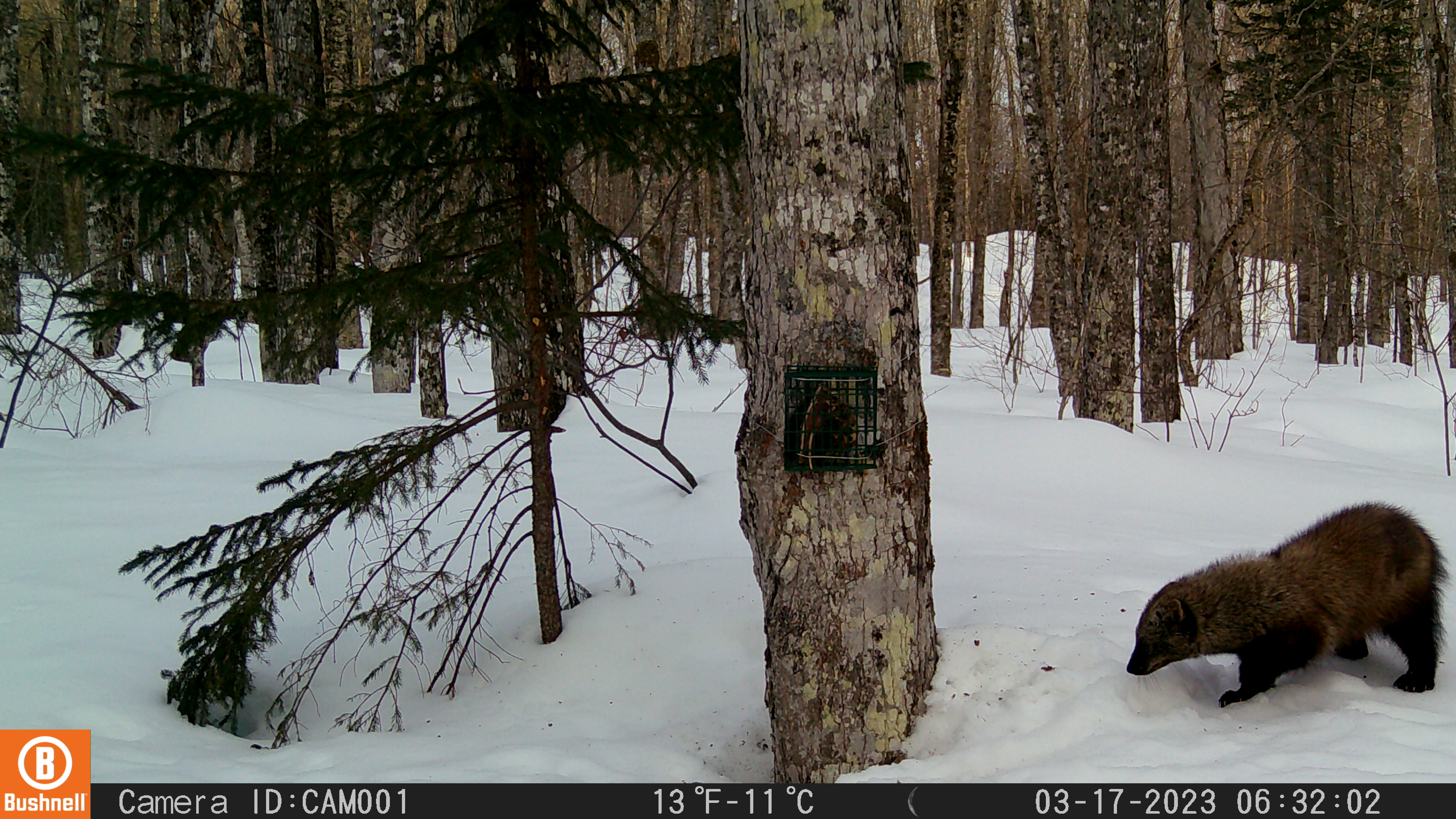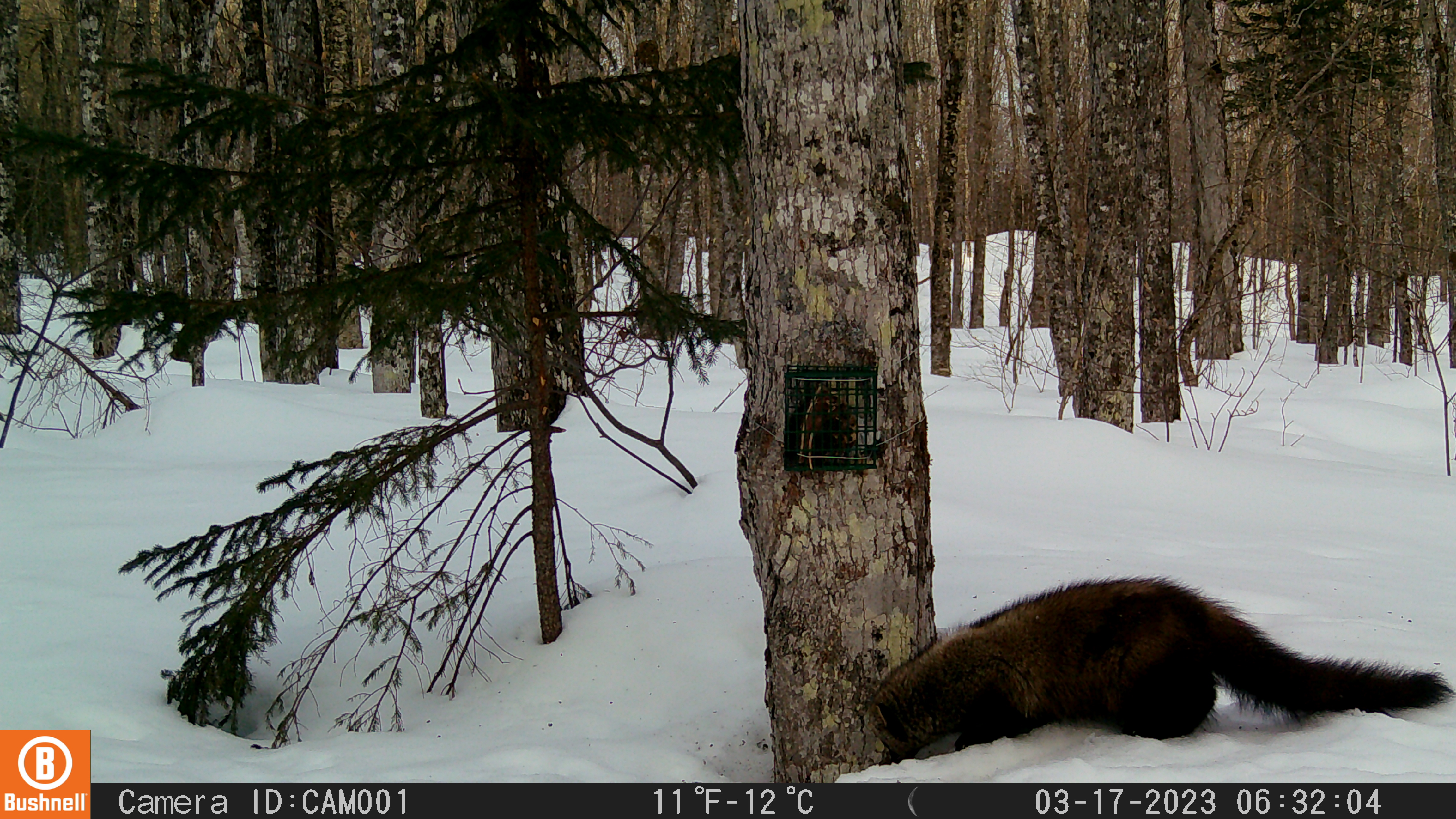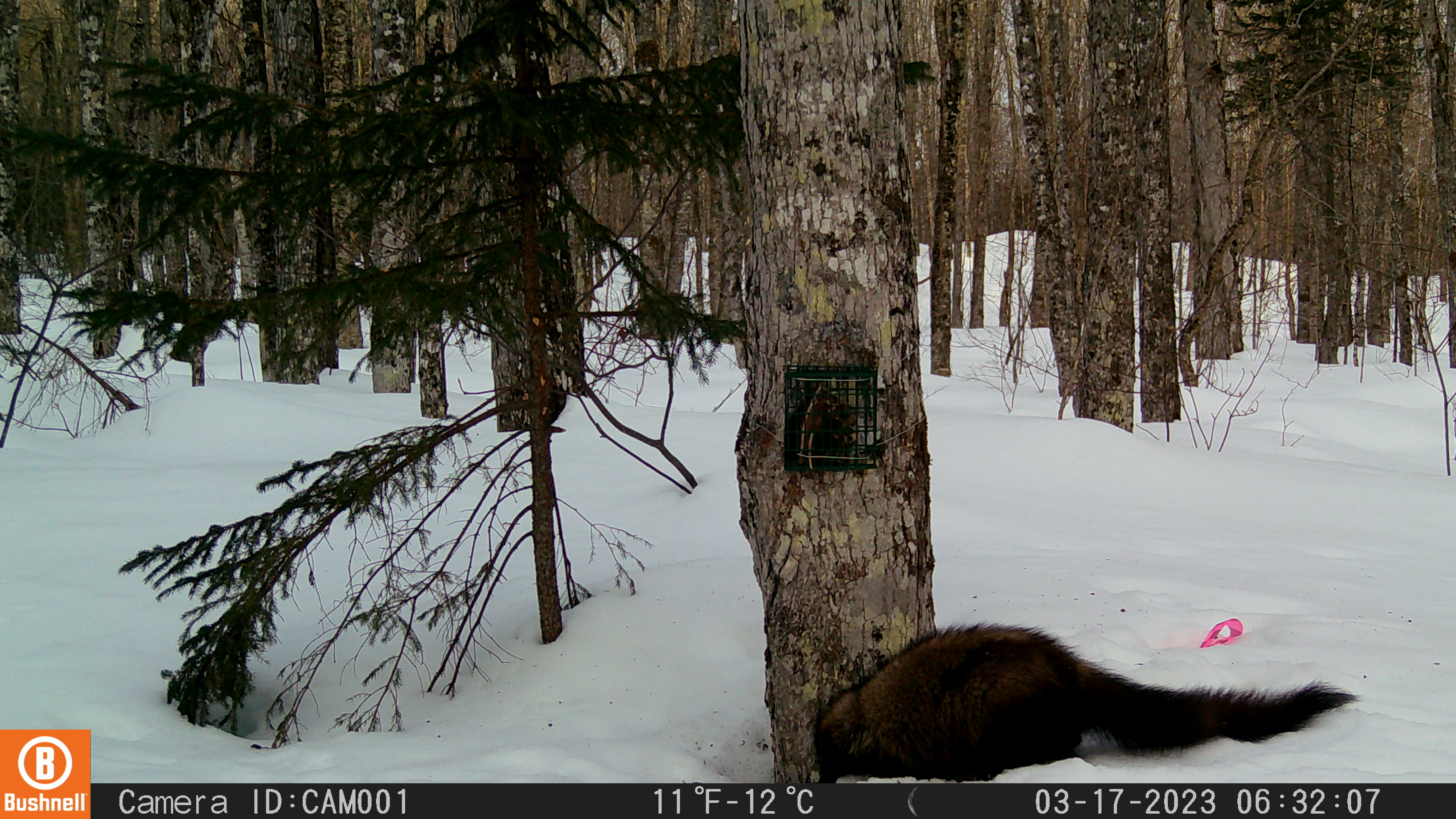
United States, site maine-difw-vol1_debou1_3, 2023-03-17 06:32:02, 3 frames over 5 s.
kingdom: Animalia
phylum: Chordata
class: Mammalia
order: Carnivora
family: Mustelidae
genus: Pekania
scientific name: Pekania pennanti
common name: fisher